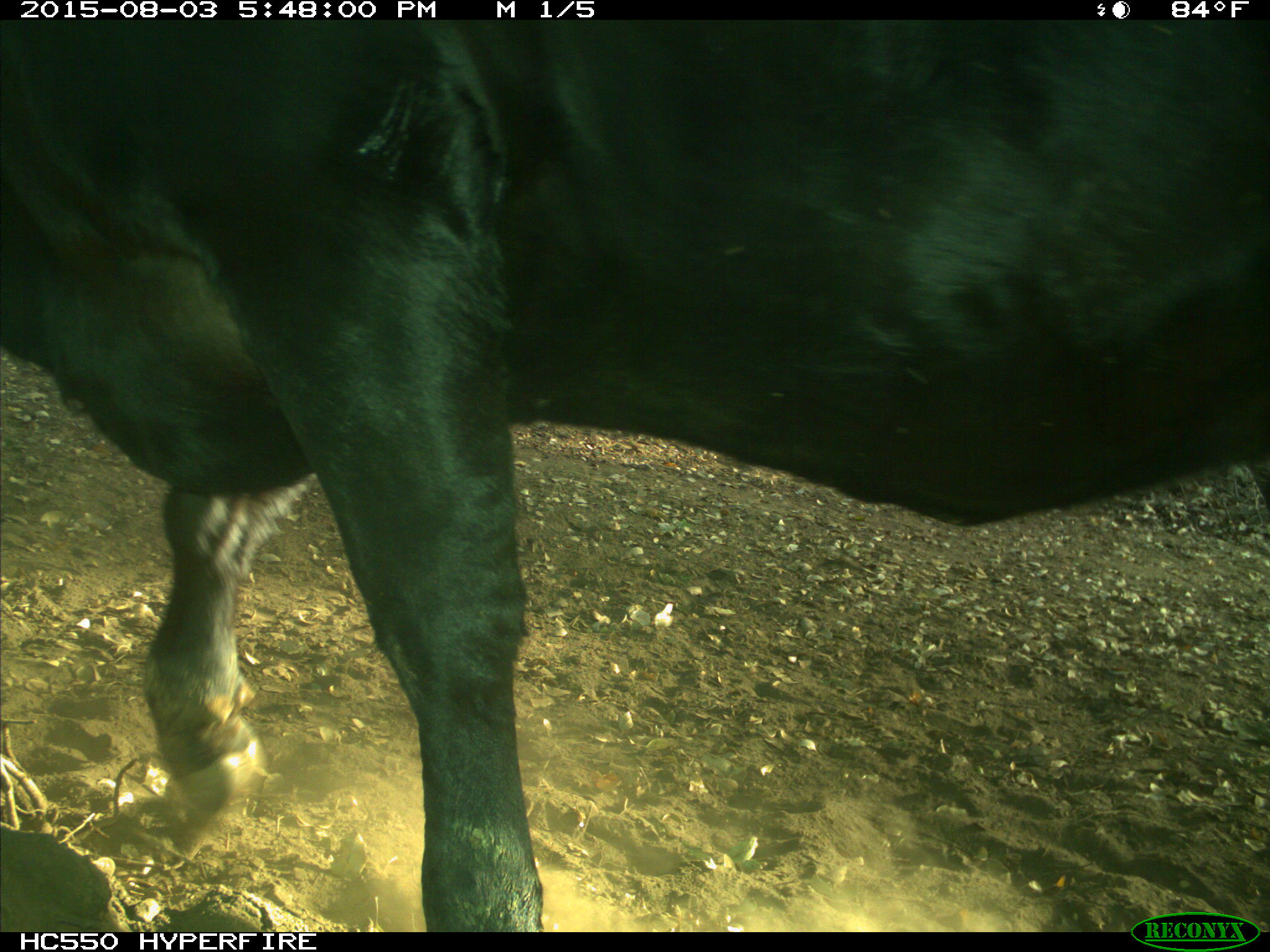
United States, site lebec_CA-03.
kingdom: Animalia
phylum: Chordata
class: Mammalia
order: Artiodactyla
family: Bovidae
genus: Bos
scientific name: Bos taurus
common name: domestic cow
Bos taurus (domestic cow).